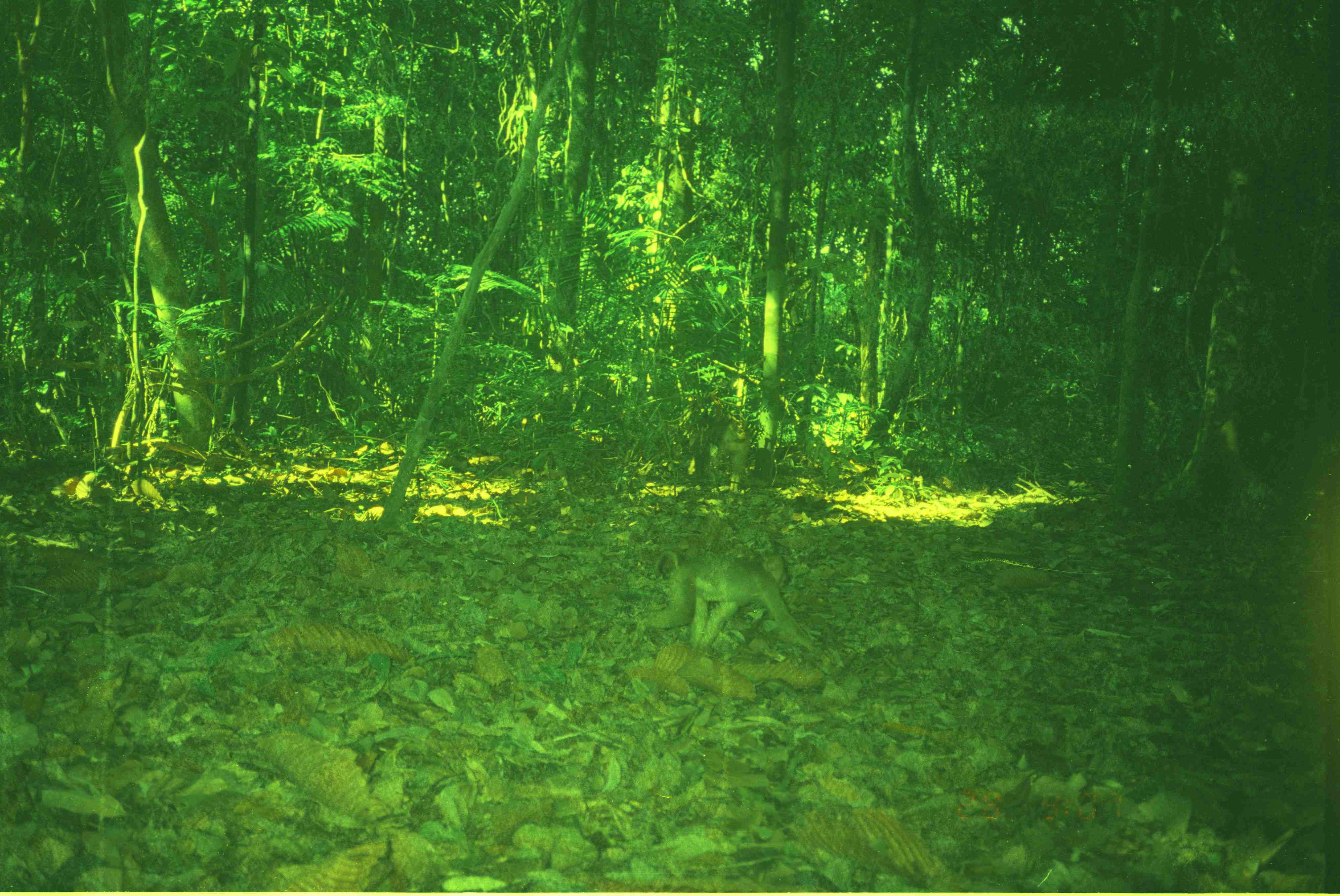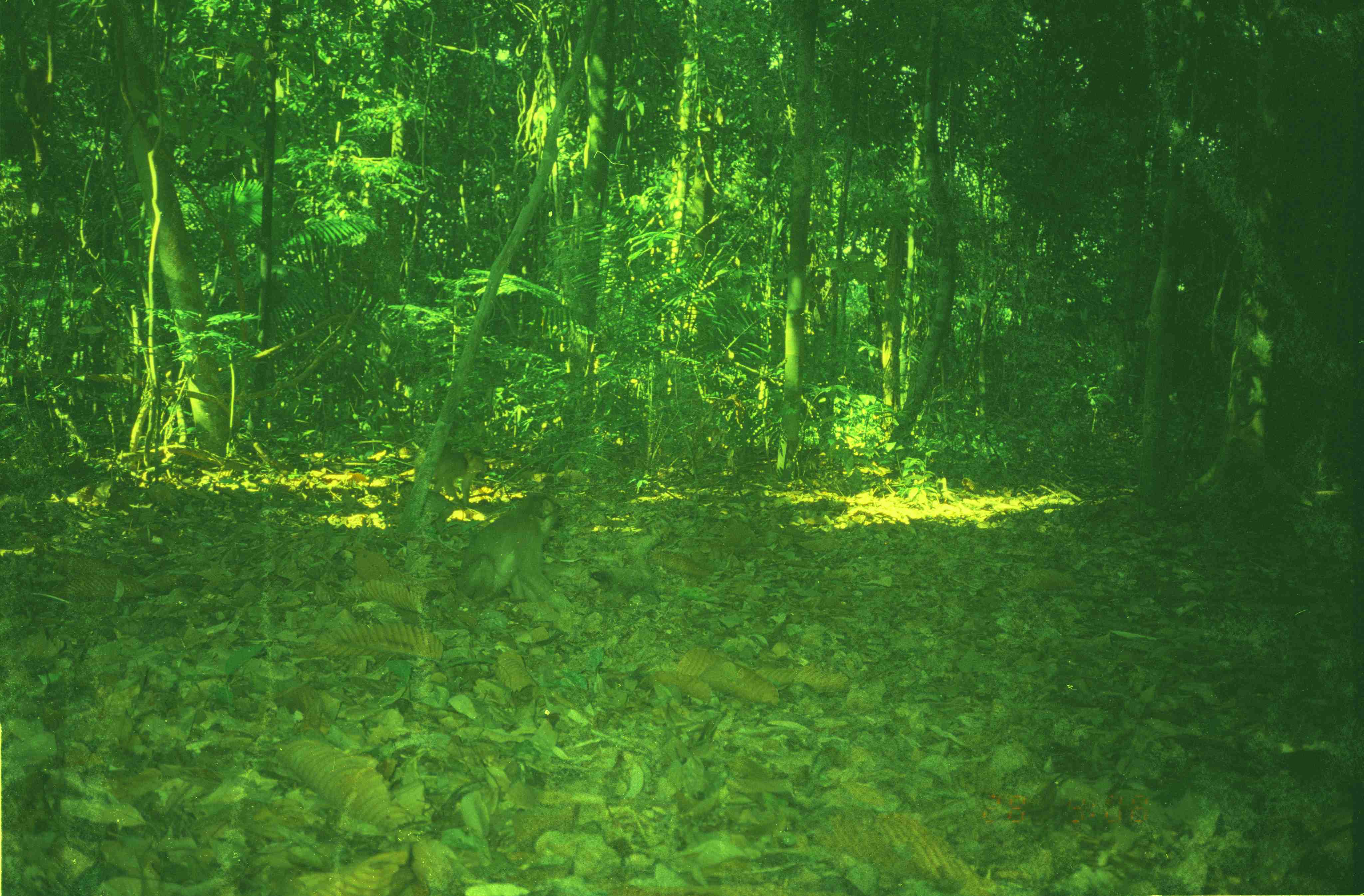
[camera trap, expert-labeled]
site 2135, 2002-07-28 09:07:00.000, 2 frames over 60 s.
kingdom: Animalia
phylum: Chordata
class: Mammalia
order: Primates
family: Cercopithecidae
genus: Macaca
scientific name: Macaca nemestrina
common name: southern pig-tailed macaque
Macaca nemestrina (southern pig-tailed macaque), count 2.